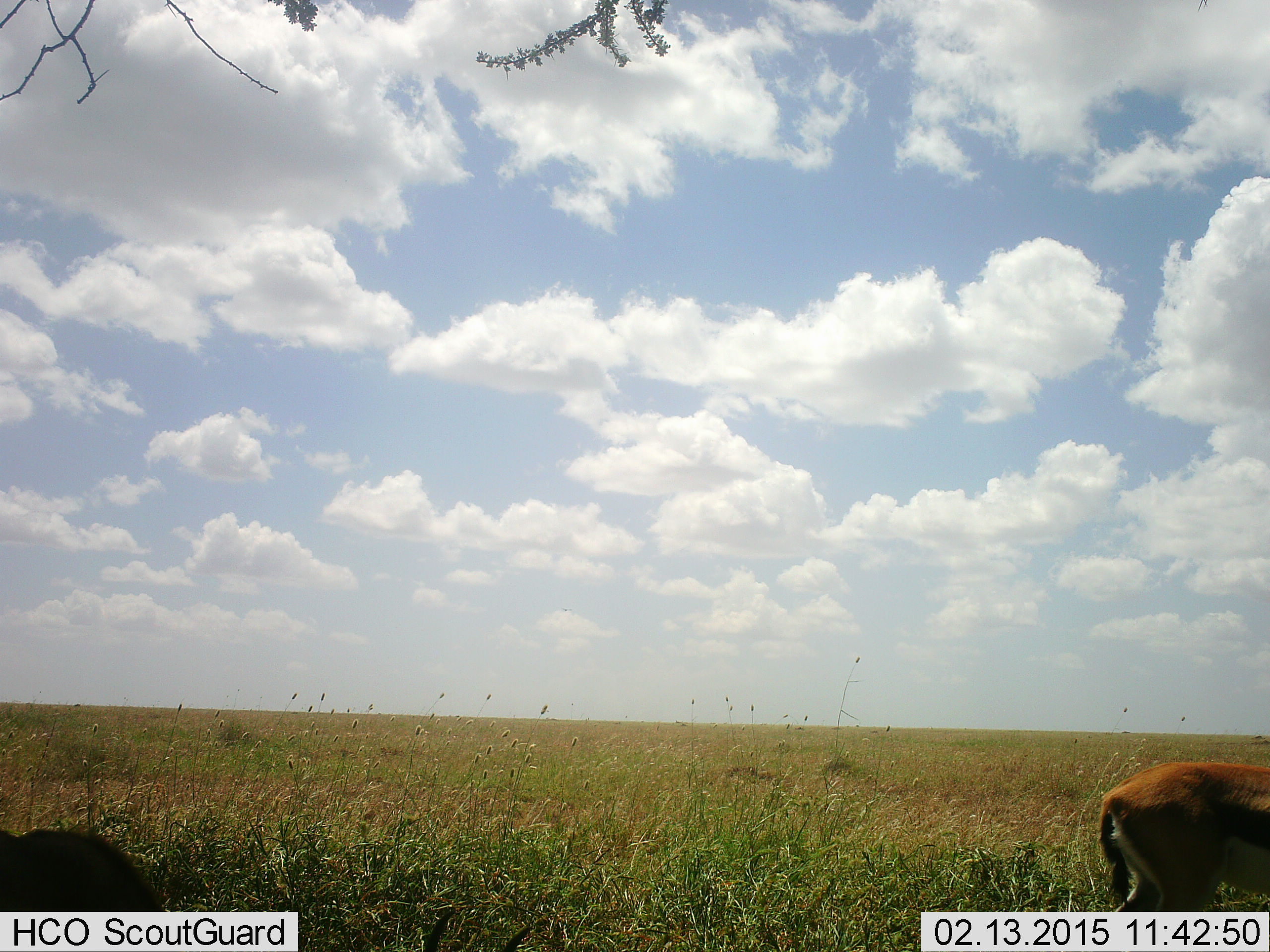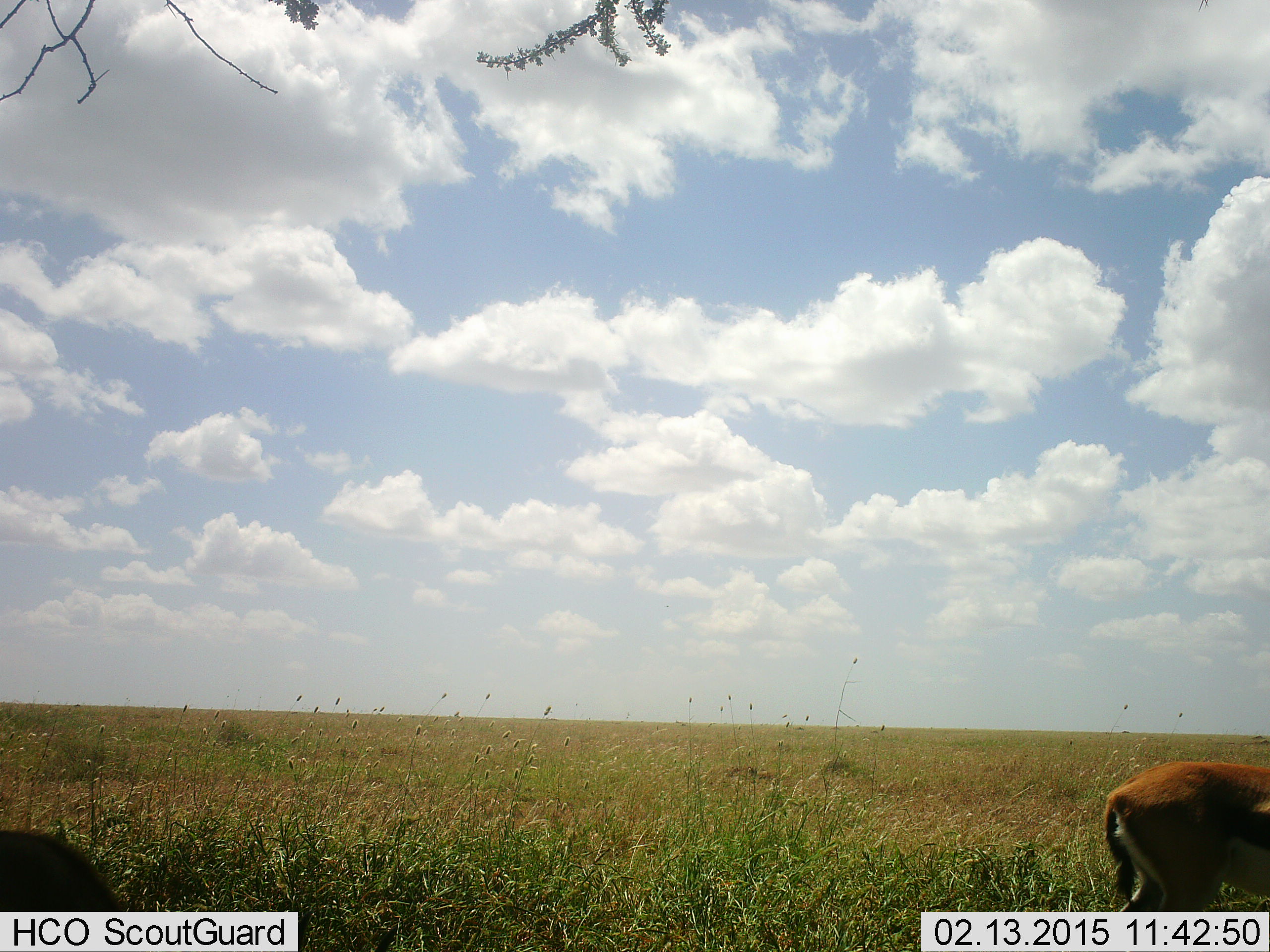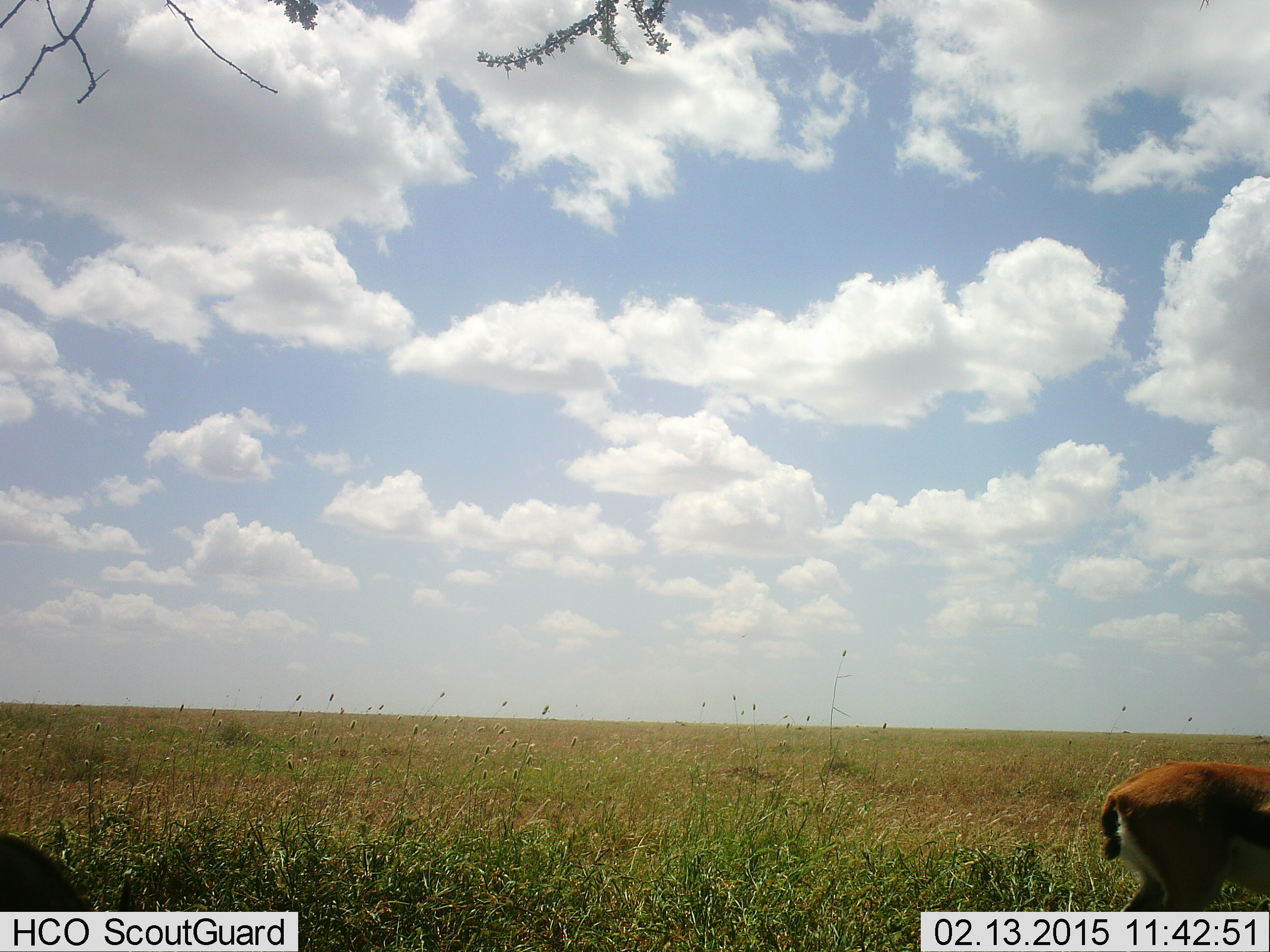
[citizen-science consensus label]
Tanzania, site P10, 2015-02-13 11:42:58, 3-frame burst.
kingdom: Animalia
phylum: Chordata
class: Mammalia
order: Artiodactyla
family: Bovidae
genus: Eudorcas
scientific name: Eudorcas thomsonii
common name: thomson's gazelle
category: gazellethomsons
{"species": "gazellethomsons (thomson's gazelle) (Eudorcas thomsonii)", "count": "2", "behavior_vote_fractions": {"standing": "80%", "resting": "0%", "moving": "10%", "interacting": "0%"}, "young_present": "0%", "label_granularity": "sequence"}